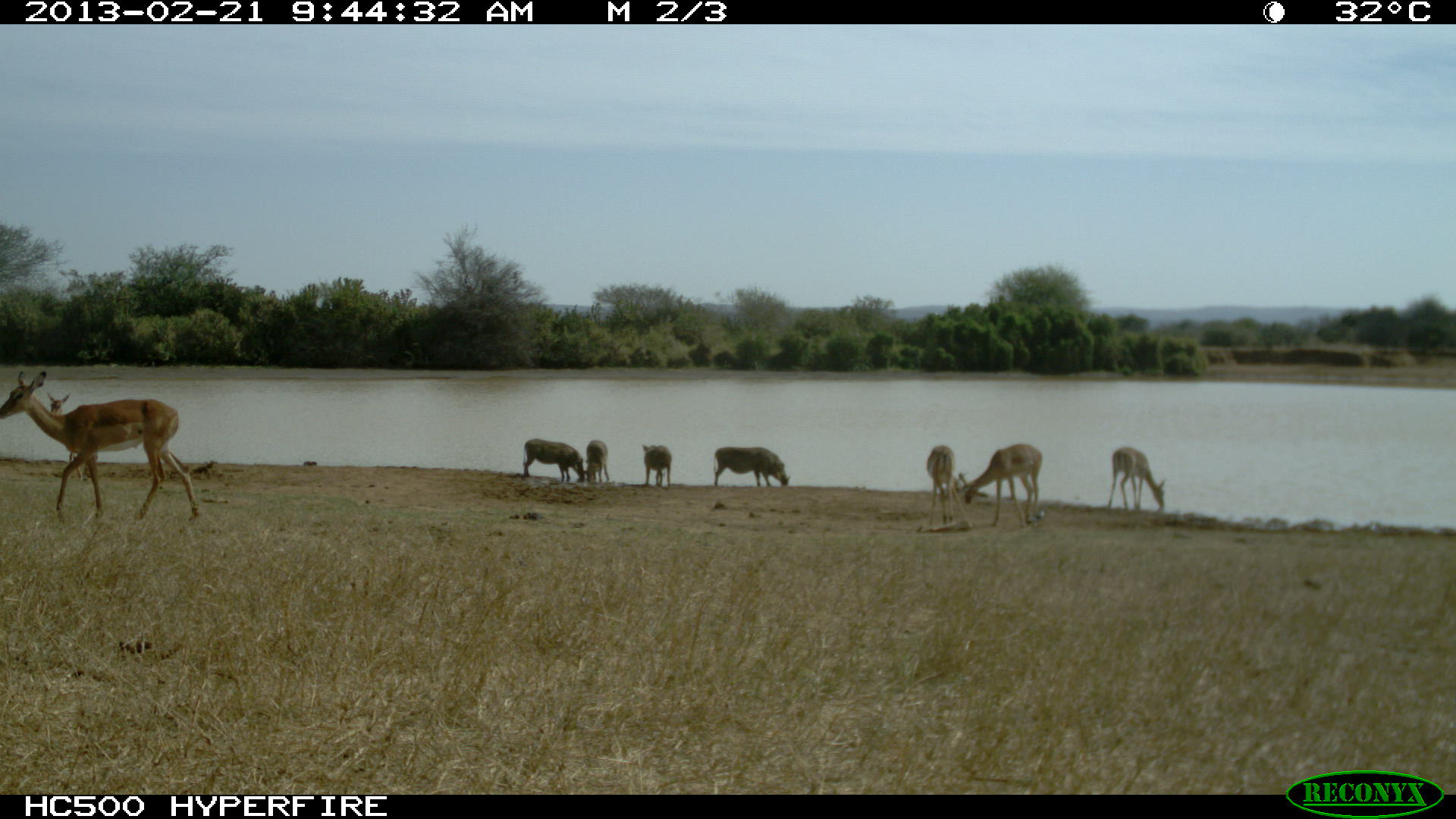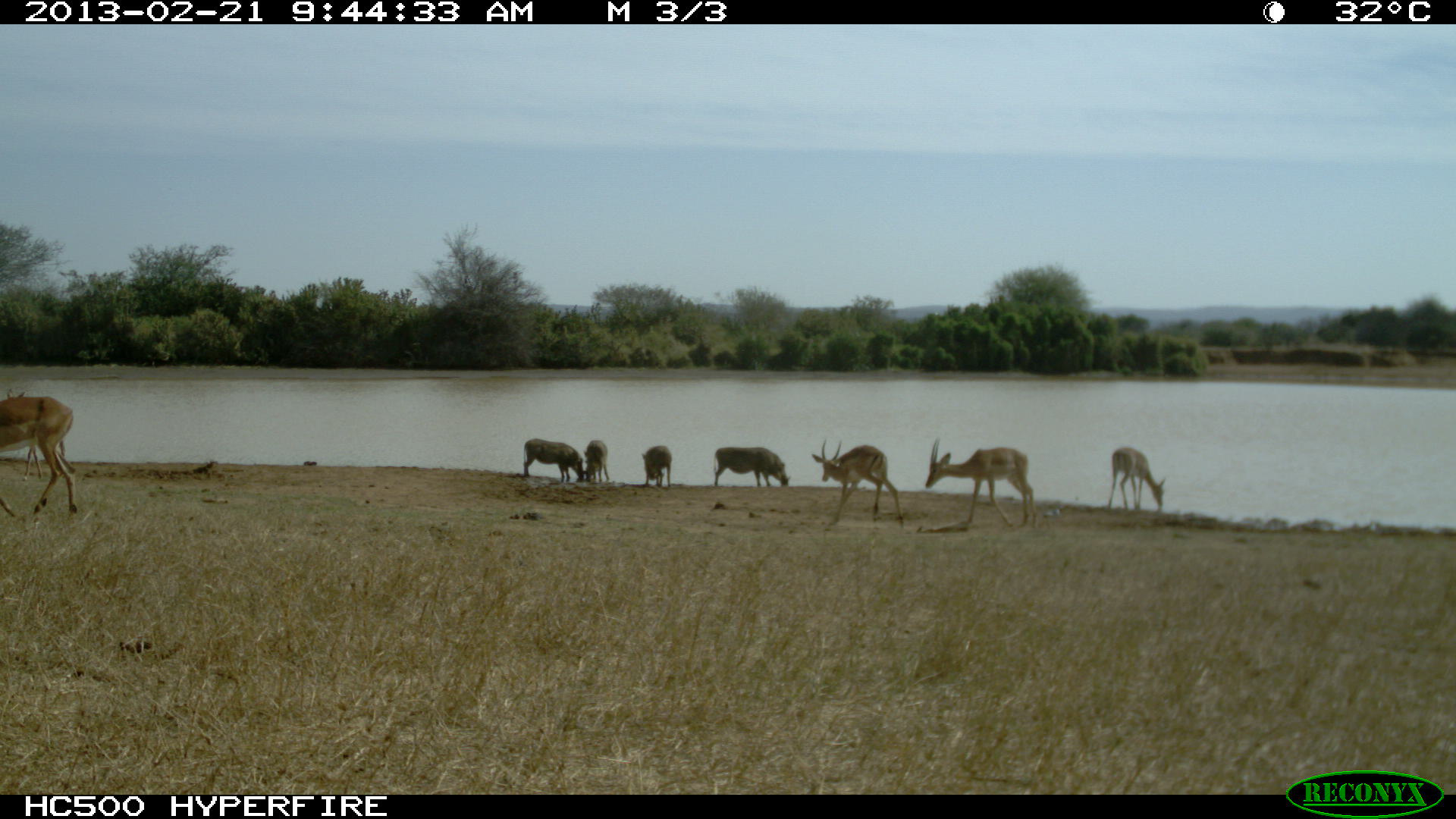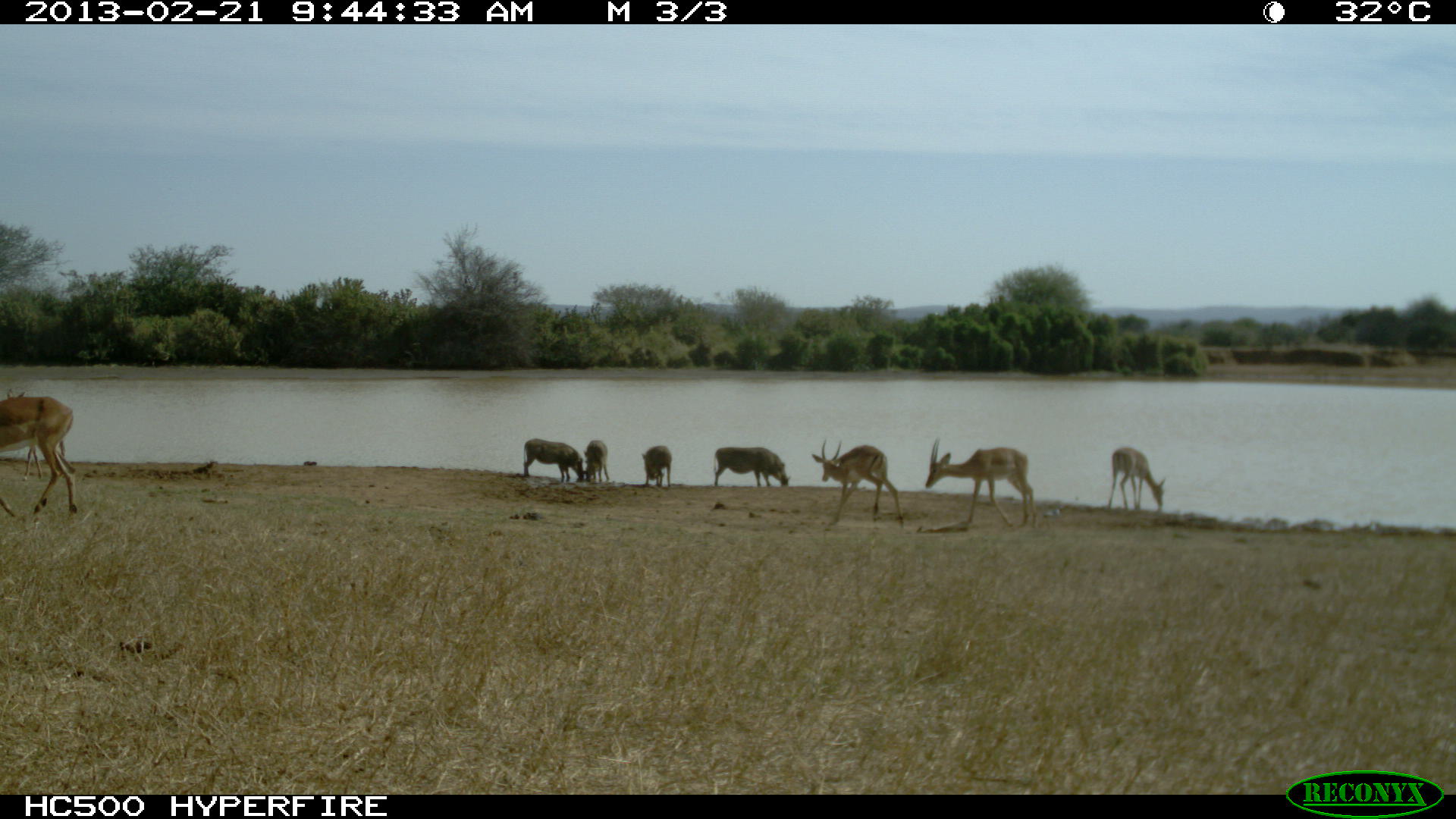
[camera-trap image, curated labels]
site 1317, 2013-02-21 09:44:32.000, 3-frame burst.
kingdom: Animalia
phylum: Chordata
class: Mammalia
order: Artiodactyla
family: Suidae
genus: Phacochoerus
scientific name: Phacochoerus africanus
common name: common warthog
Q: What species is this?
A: Phacochoerus africanus (common warthog).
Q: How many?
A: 4.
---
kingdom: Animalia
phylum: Chordata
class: Mammalia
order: Artiodactyla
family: Bovidae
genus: Aepyceros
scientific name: Aepyceros melampus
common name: impala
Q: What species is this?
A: Aepyceros melampus (impala).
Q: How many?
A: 5.